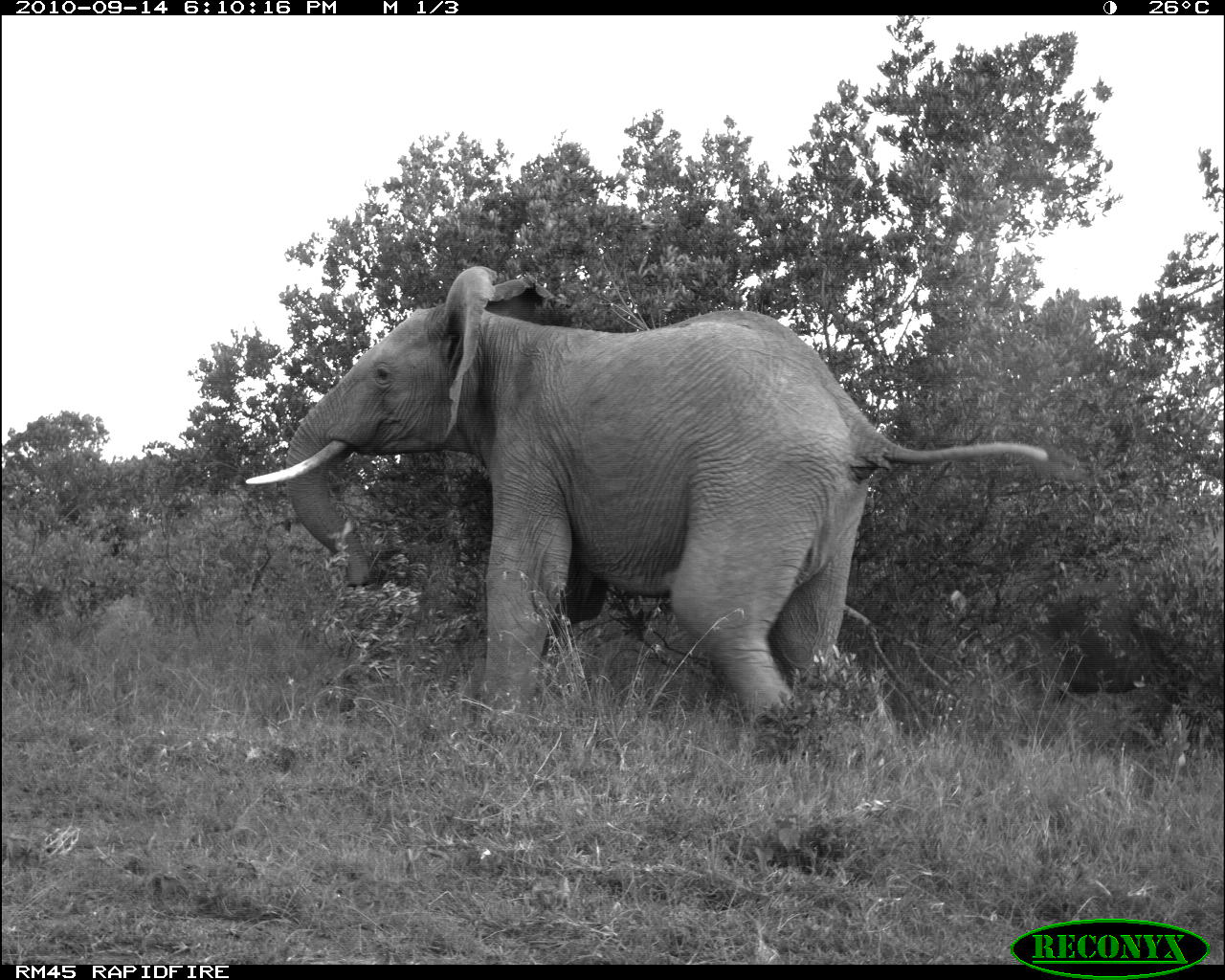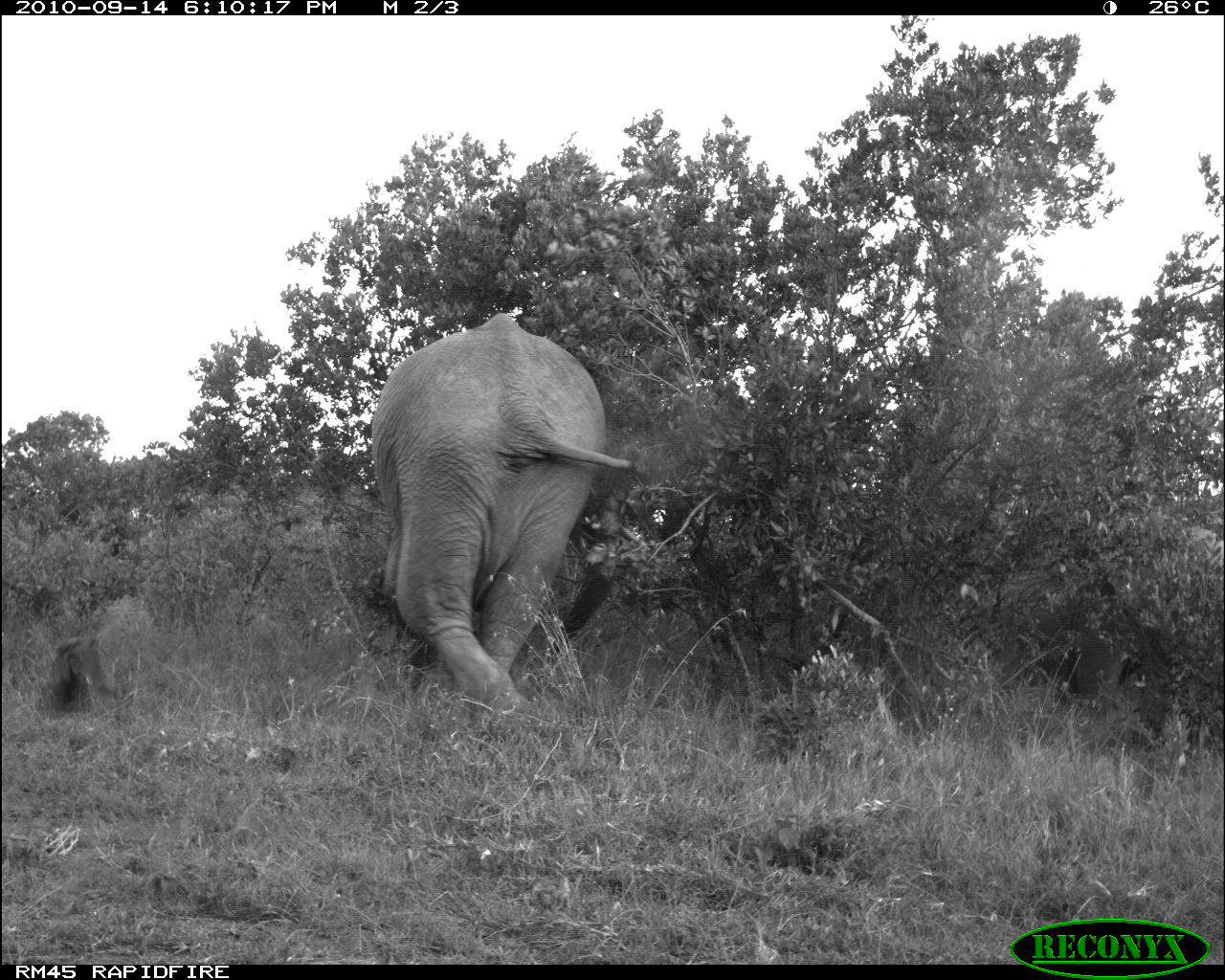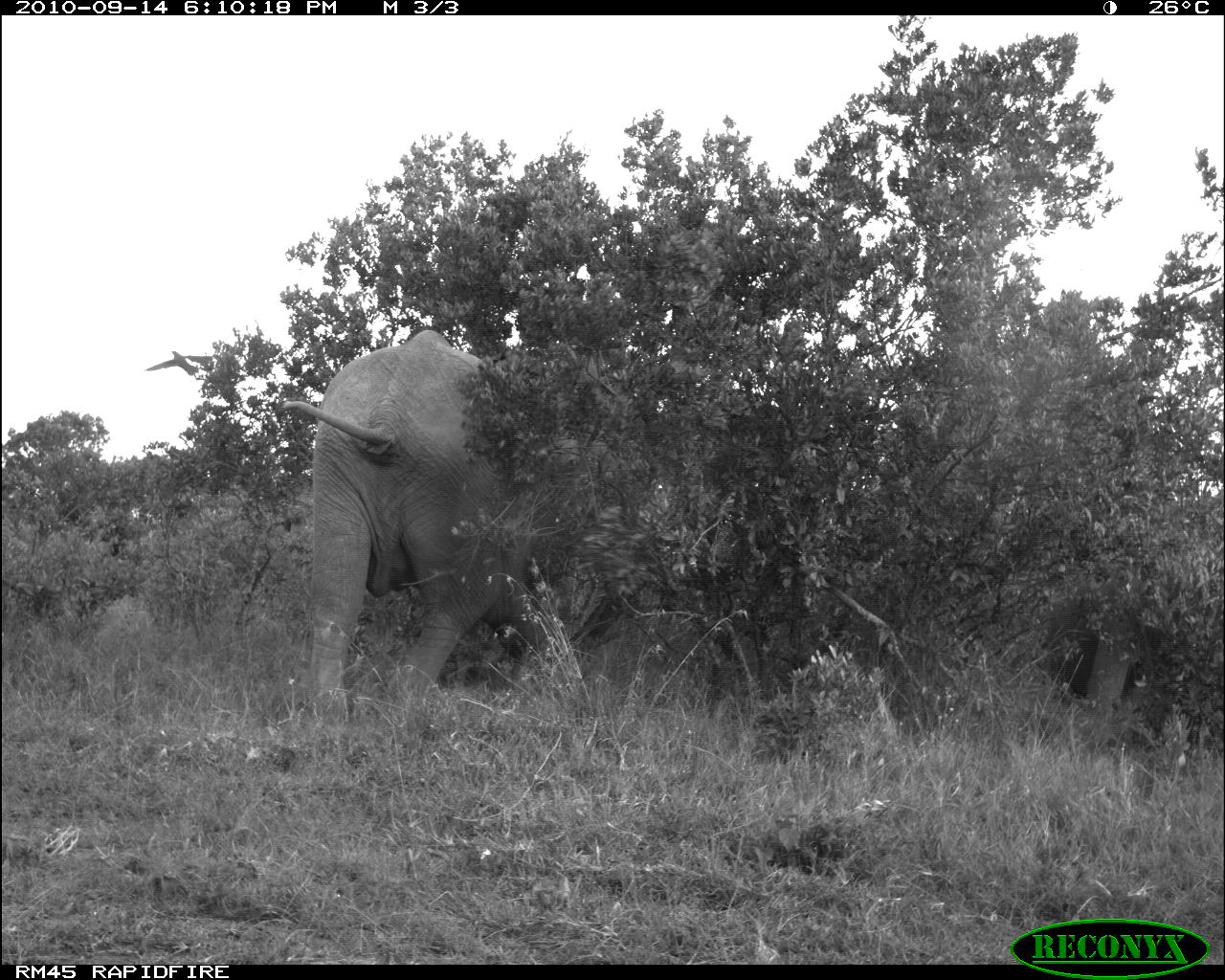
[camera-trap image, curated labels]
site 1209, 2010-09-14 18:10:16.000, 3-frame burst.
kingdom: Animalia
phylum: Chordata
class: Mammalia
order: Proboscidea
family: Elephantidae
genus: Loxodonta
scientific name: Loxodonta africana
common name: african bush elephant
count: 1